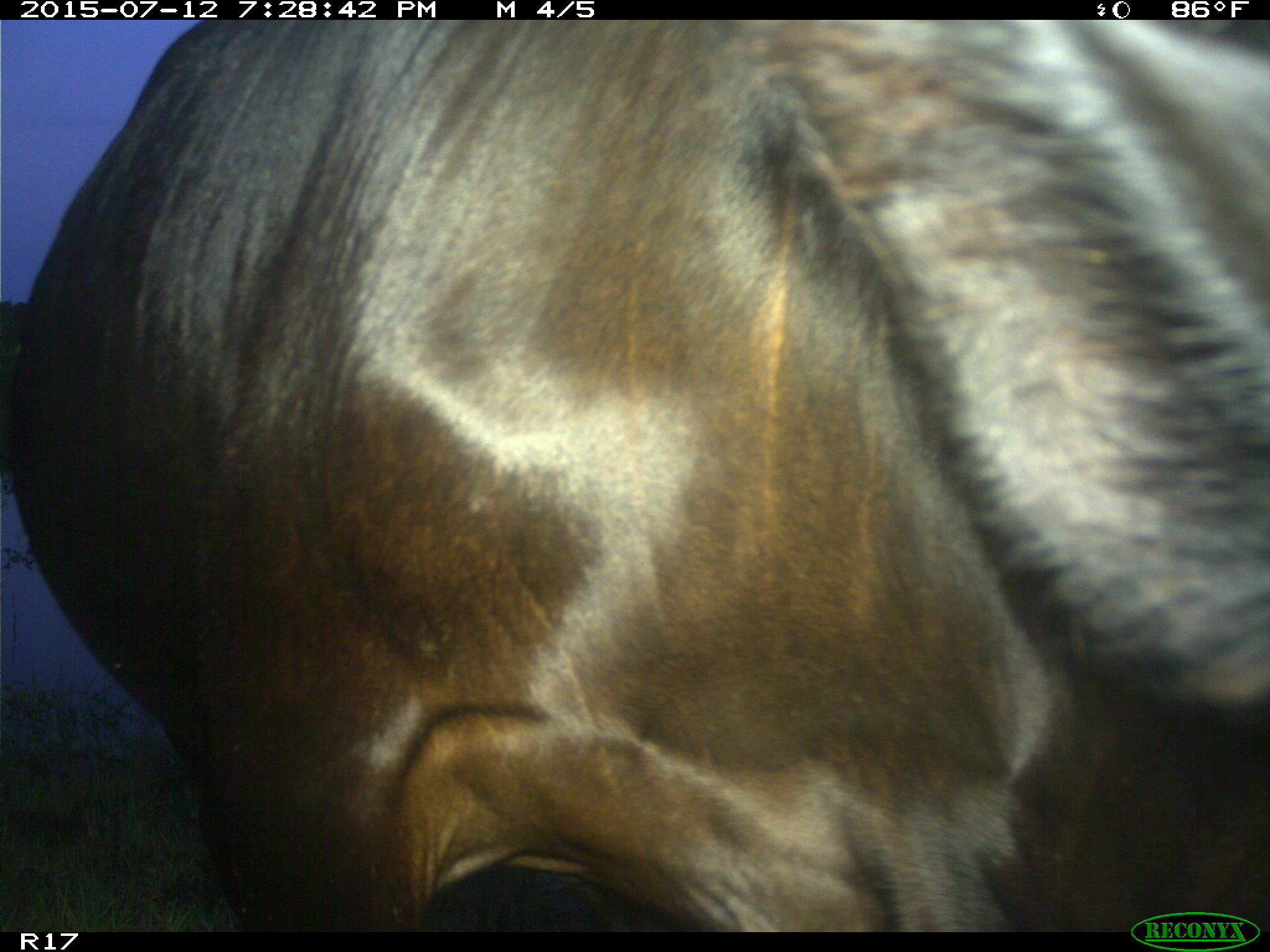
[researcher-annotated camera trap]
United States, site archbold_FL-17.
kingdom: Animalia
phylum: Chordata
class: Mammalia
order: Artiodactyla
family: Bovidae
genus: Bos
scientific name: Bos taurus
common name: domestic cow